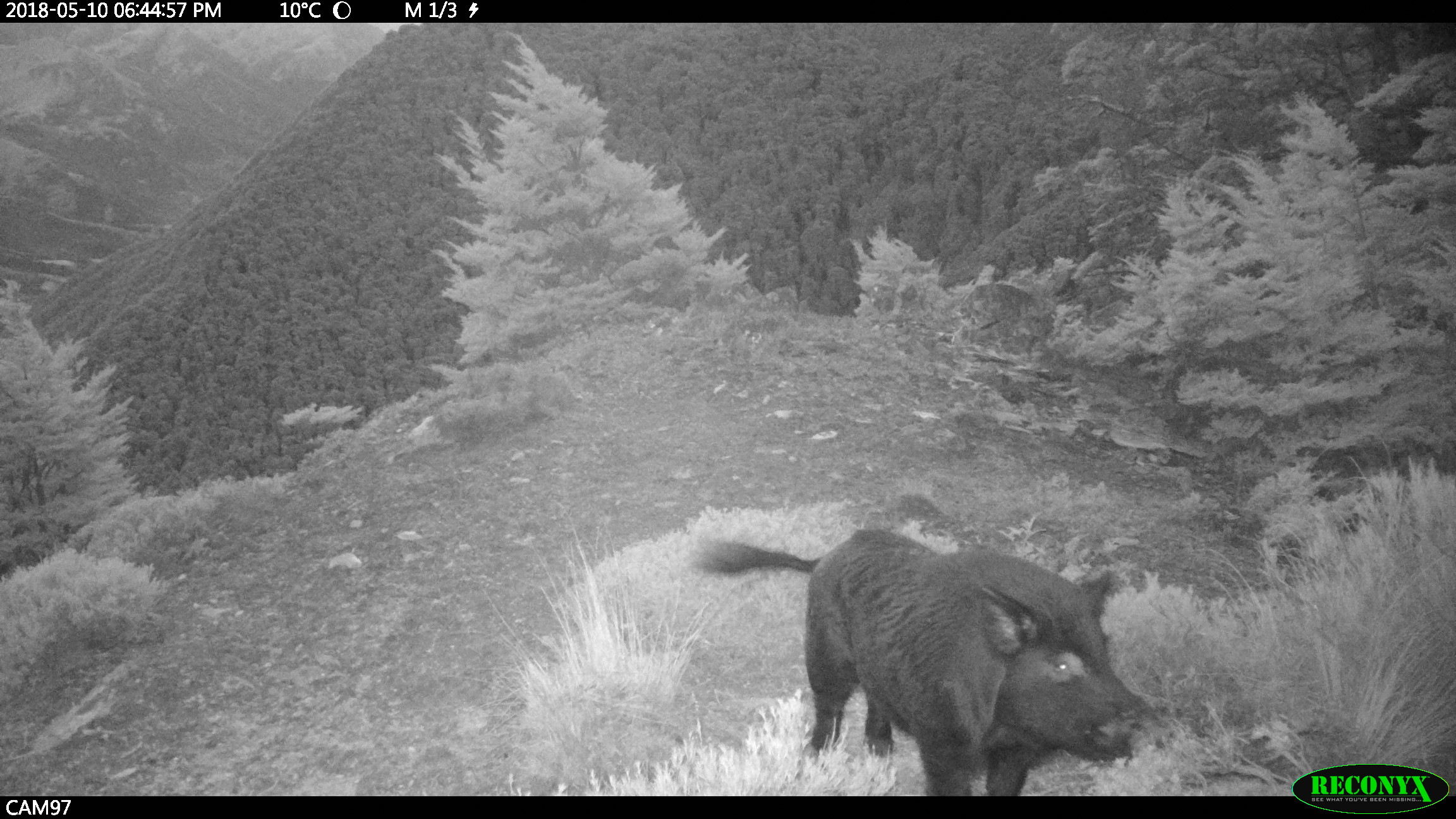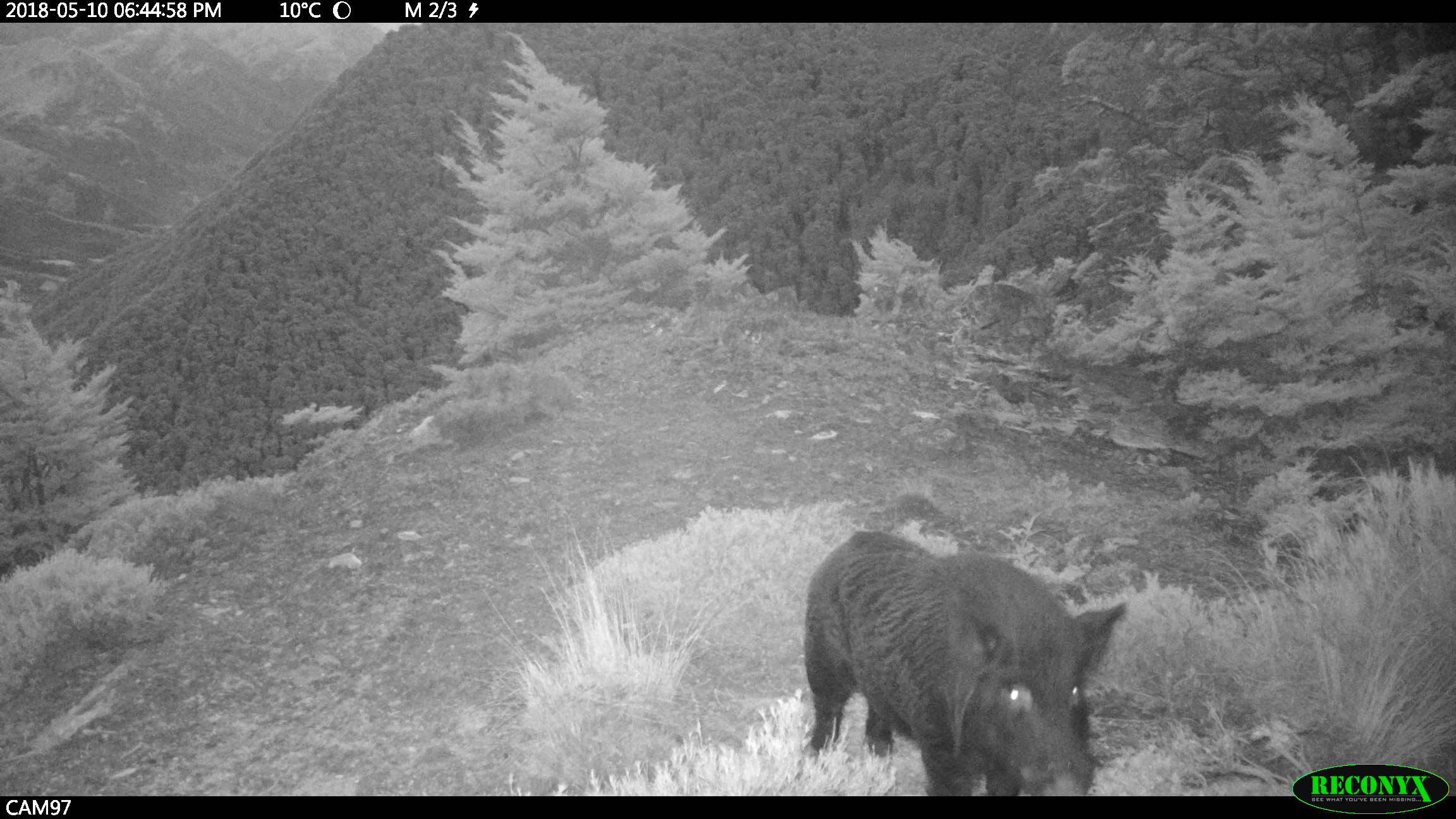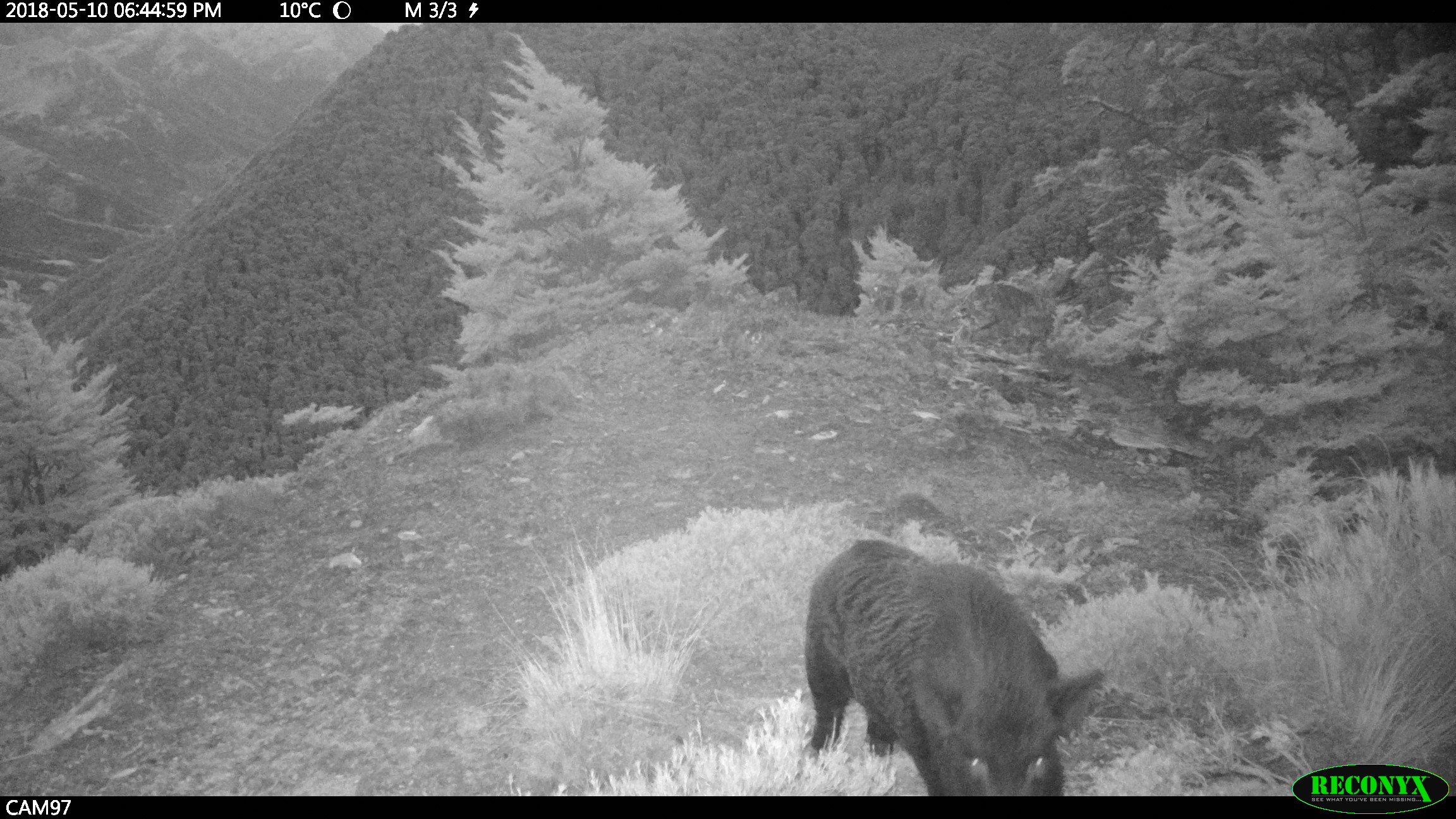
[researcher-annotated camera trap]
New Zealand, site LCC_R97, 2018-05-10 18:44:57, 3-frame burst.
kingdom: Animalia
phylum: Chordata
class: Mammalia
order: Artiodactyla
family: Suidae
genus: Sus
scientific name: Sus scrofa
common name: pig